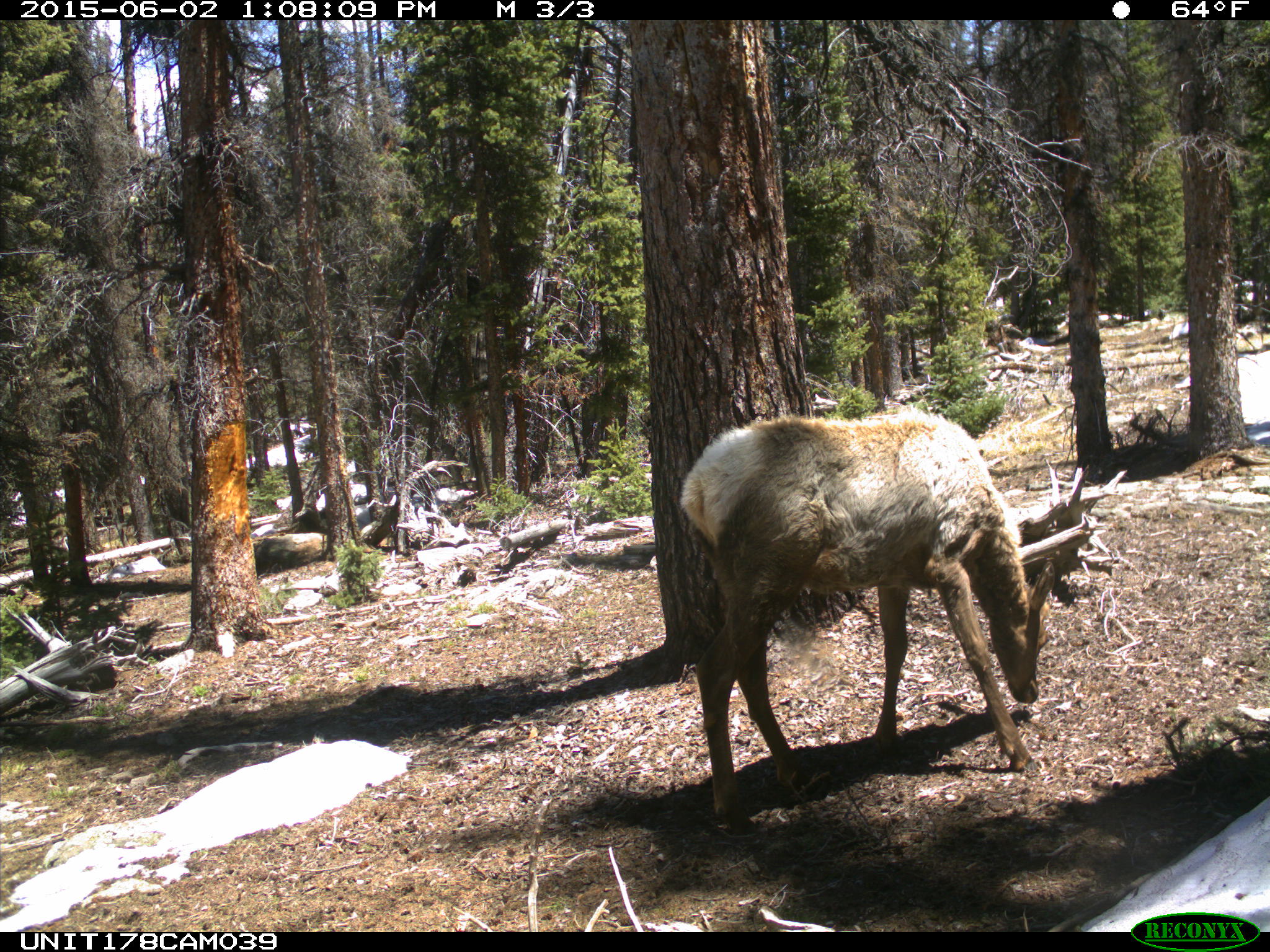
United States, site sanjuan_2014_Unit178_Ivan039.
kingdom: Animalia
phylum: Chordata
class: Mammalia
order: Artiodactyla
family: Cervidae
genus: Cervus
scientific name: Cervus elaphus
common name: red deer